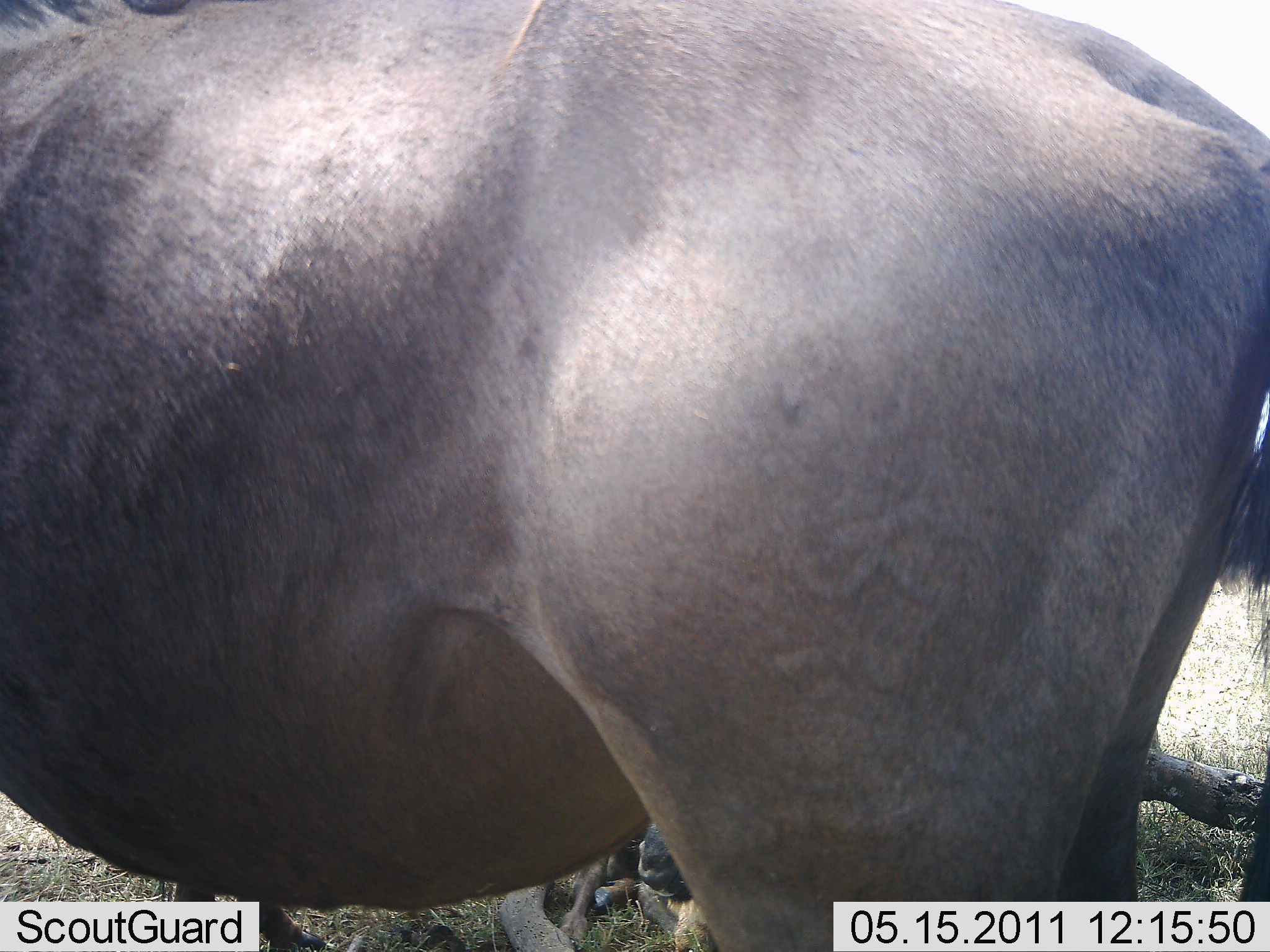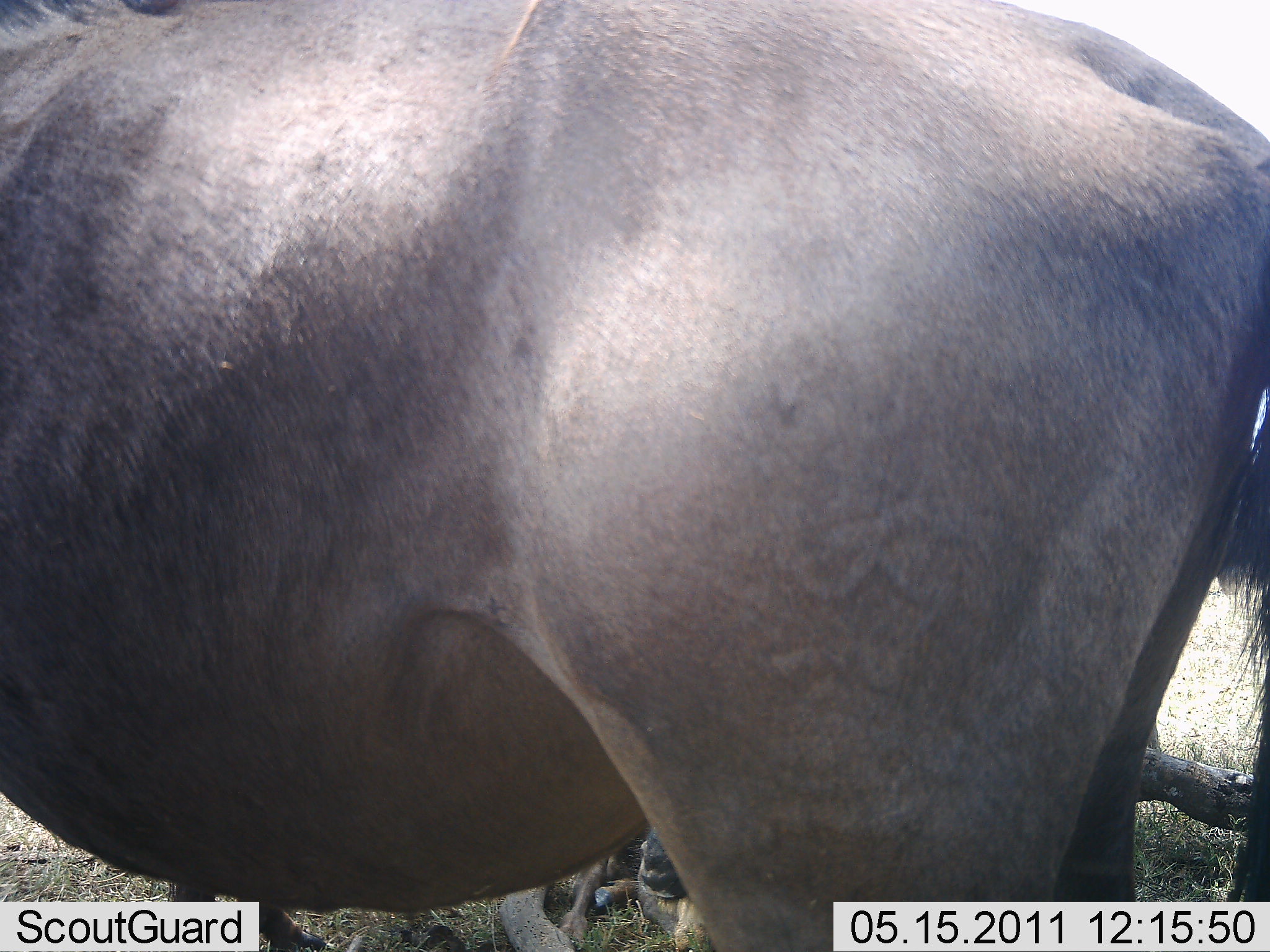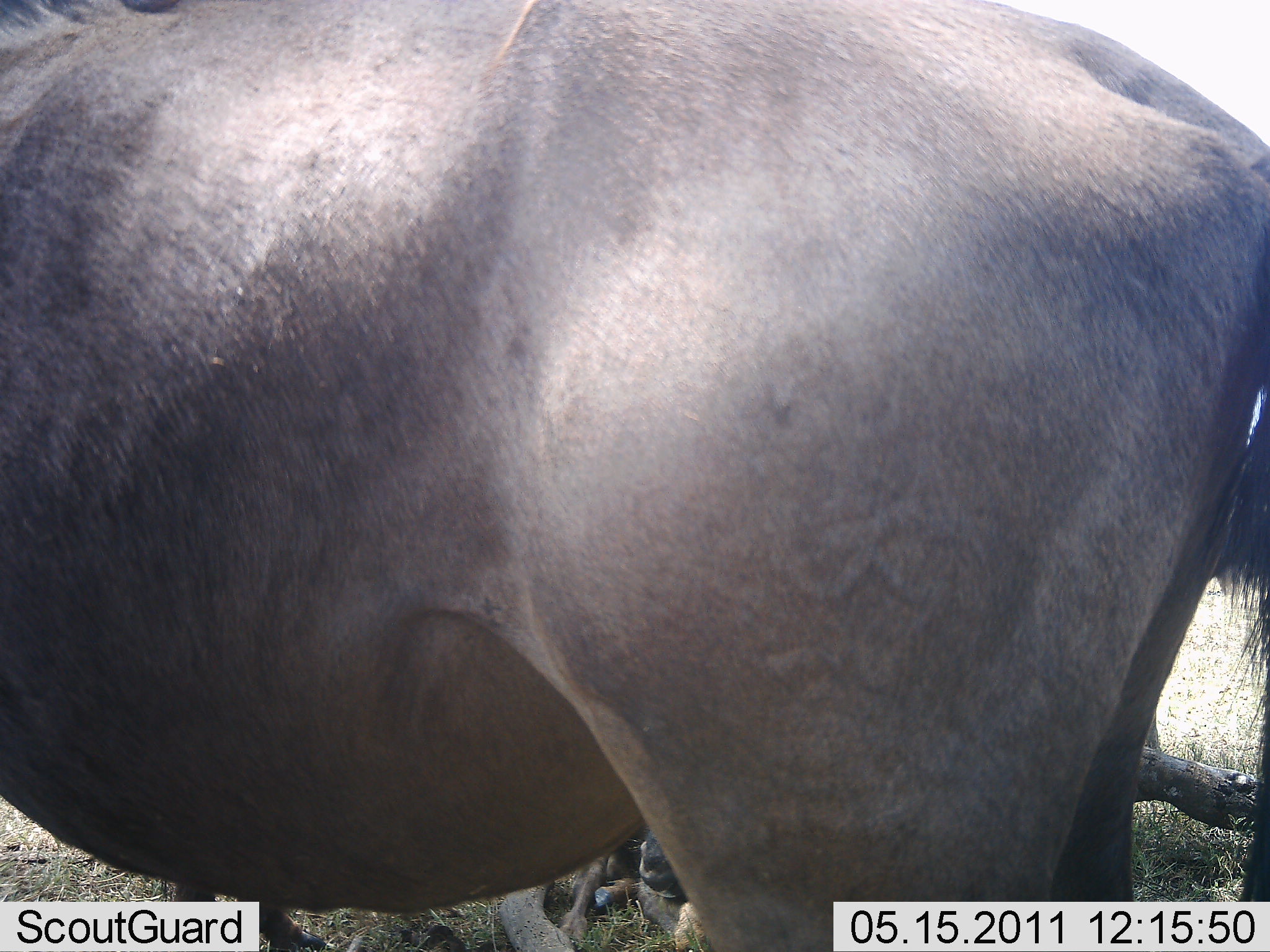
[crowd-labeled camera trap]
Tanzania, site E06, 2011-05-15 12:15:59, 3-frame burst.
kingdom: Animalia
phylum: Chordata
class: Mammalia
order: Artiodactyla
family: Bovidae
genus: Connochaetes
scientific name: Connochaetes taurinus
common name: blue wildebeest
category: wildebeest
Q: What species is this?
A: Wildebeest (blue wildebeest) (Connochaetes taurinus).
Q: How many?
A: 1.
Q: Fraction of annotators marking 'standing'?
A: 100%.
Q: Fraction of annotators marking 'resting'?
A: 27%.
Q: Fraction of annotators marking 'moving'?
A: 0%.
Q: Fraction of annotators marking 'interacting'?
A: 0%.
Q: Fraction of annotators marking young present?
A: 0%.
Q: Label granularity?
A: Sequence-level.